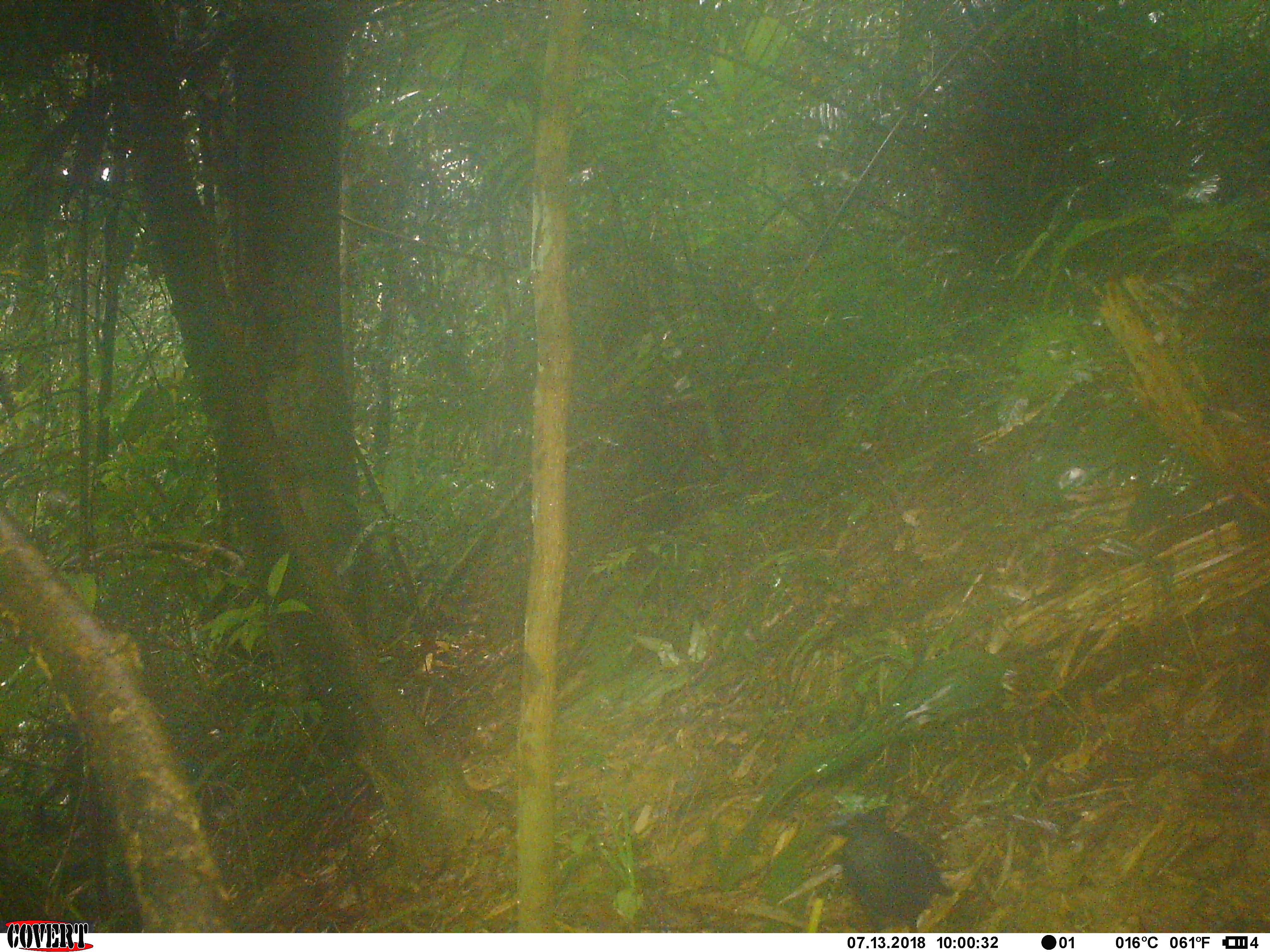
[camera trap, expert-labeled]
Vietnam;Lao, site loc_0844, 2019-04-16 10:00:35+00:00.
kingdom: Animalia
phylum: Chordata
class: Aves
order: Passeriformes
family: Muscicapidae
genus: Myophonus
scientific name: Myophonus caeruleus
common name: blue whistling thrush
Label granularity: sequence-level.